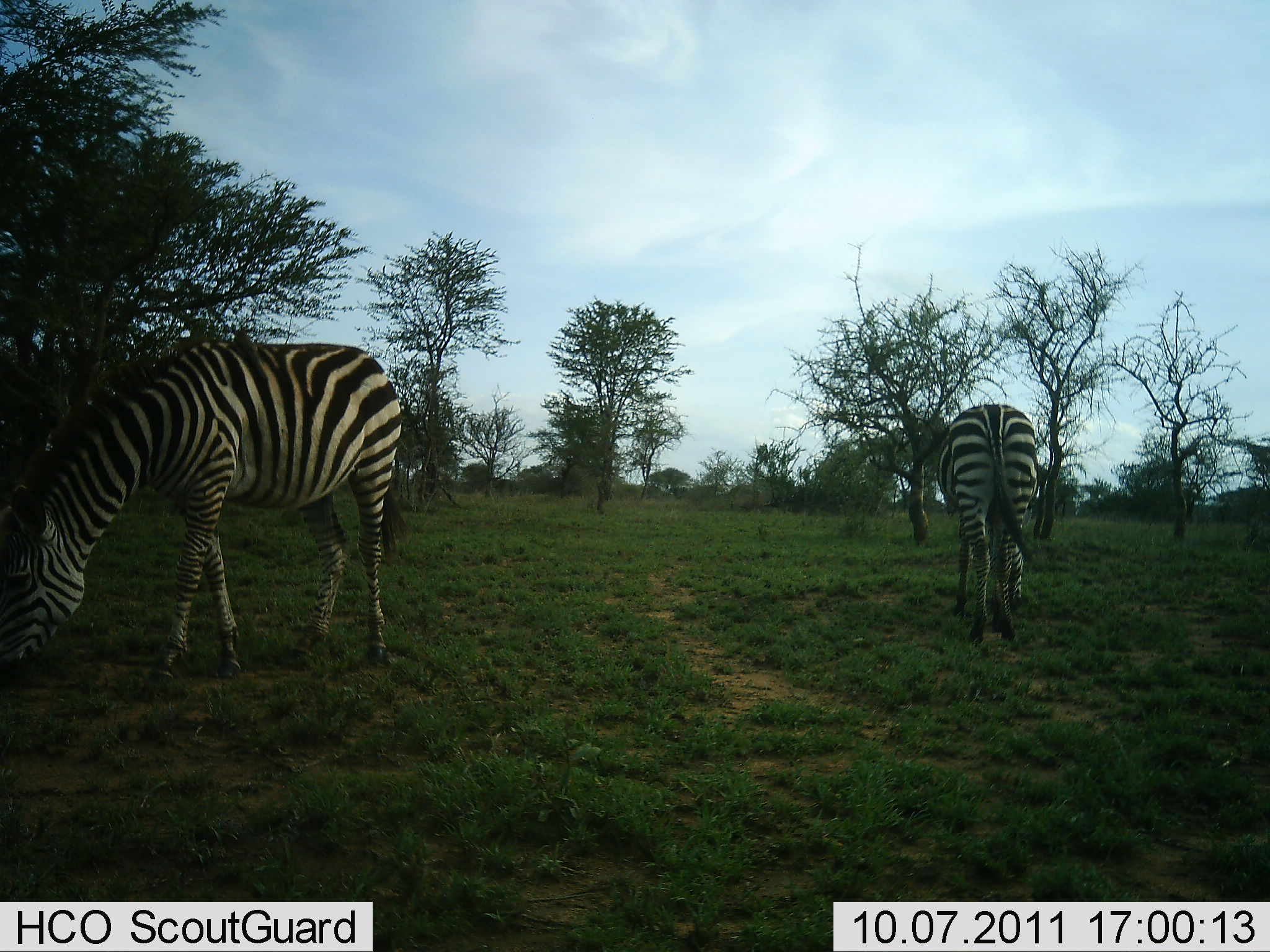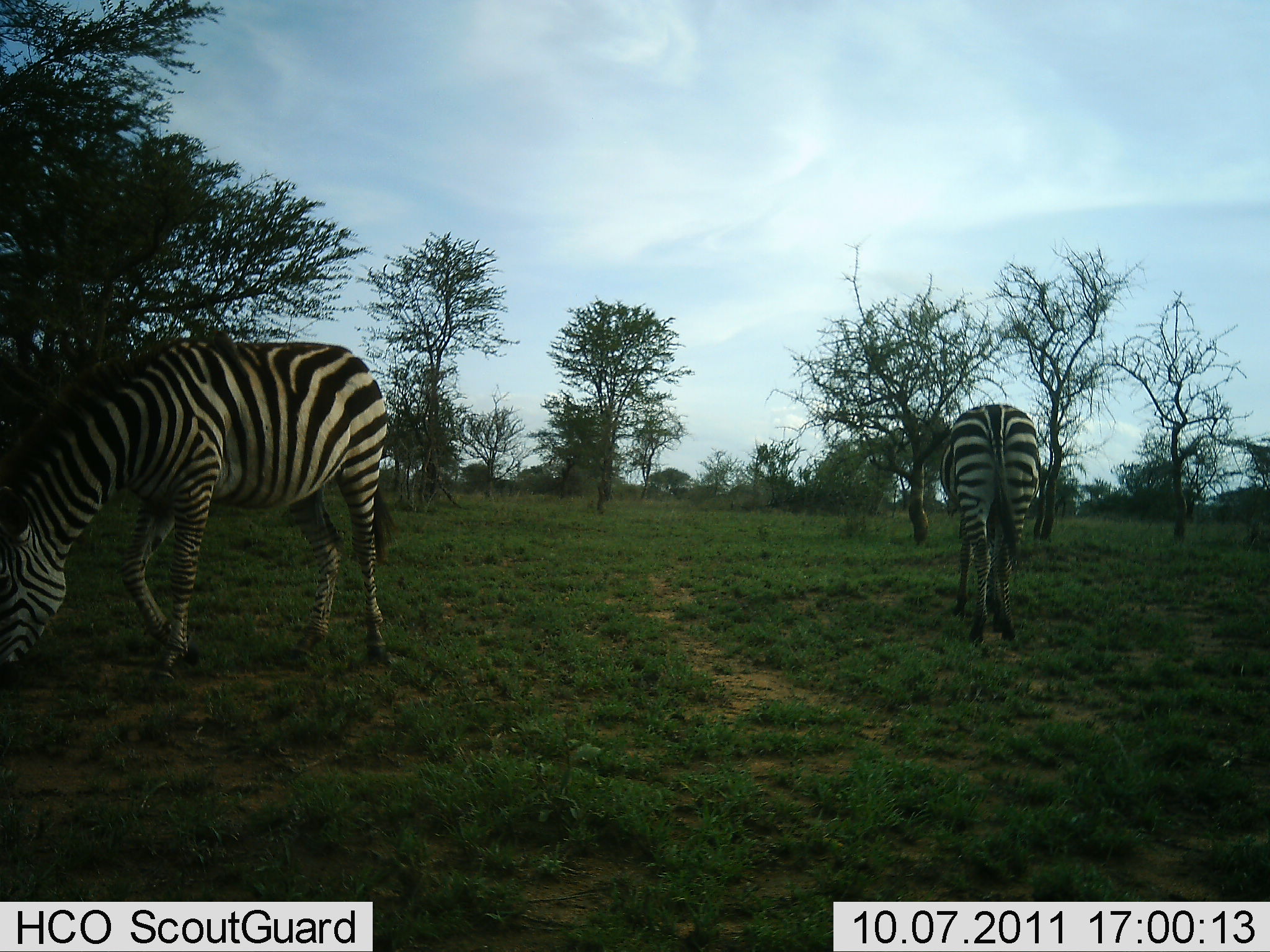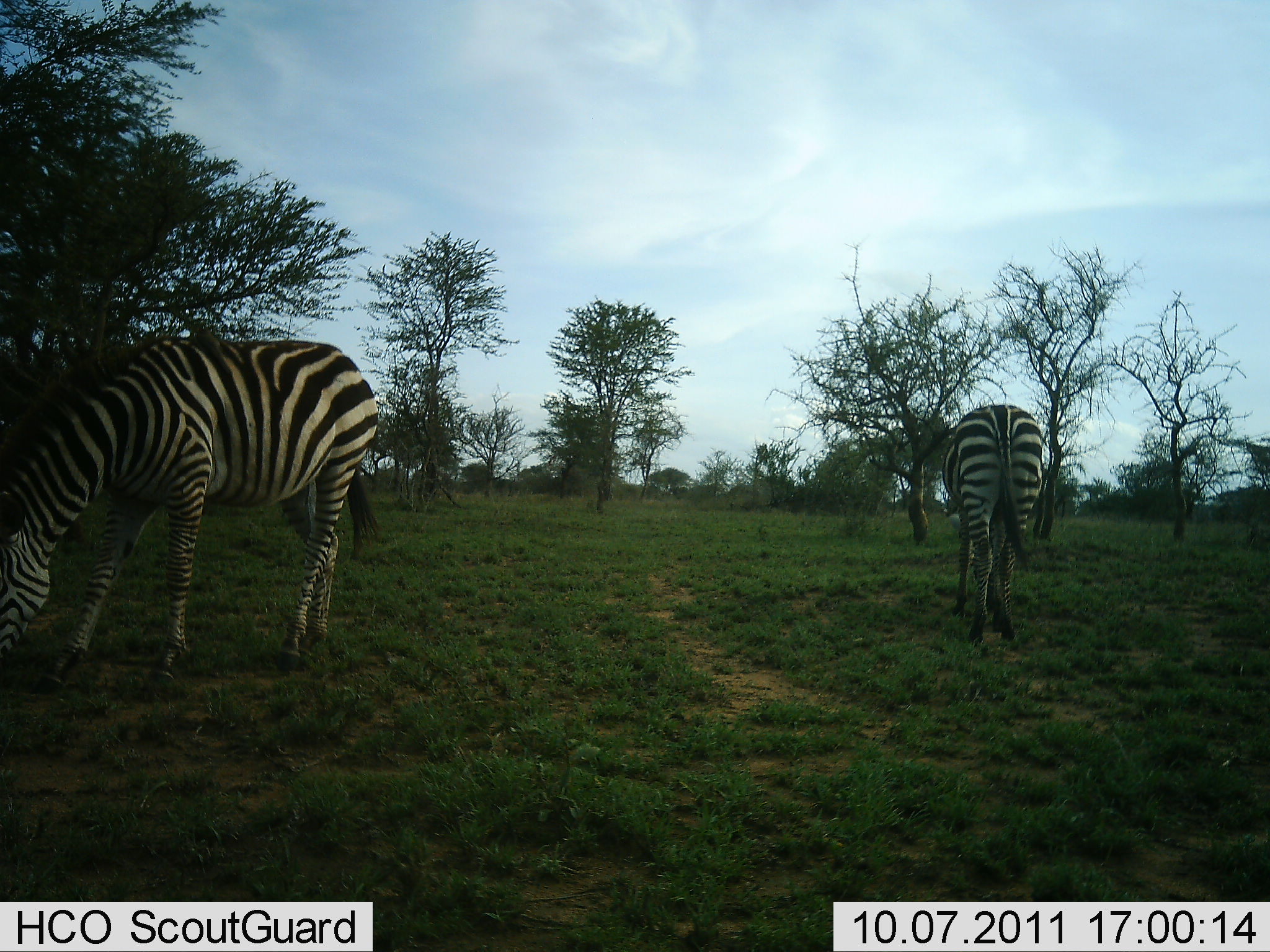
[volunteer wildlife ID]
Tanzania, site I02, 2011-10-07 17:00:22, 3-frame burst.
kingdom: Animalia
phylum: Chordata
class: Mammalia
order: Perissodactyla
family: Equidae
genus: Equus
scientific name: Equus quagga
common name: plains zebra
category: zebra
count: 2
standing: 42%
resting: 0%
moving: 0%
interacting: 0%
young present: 0%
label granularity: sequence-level